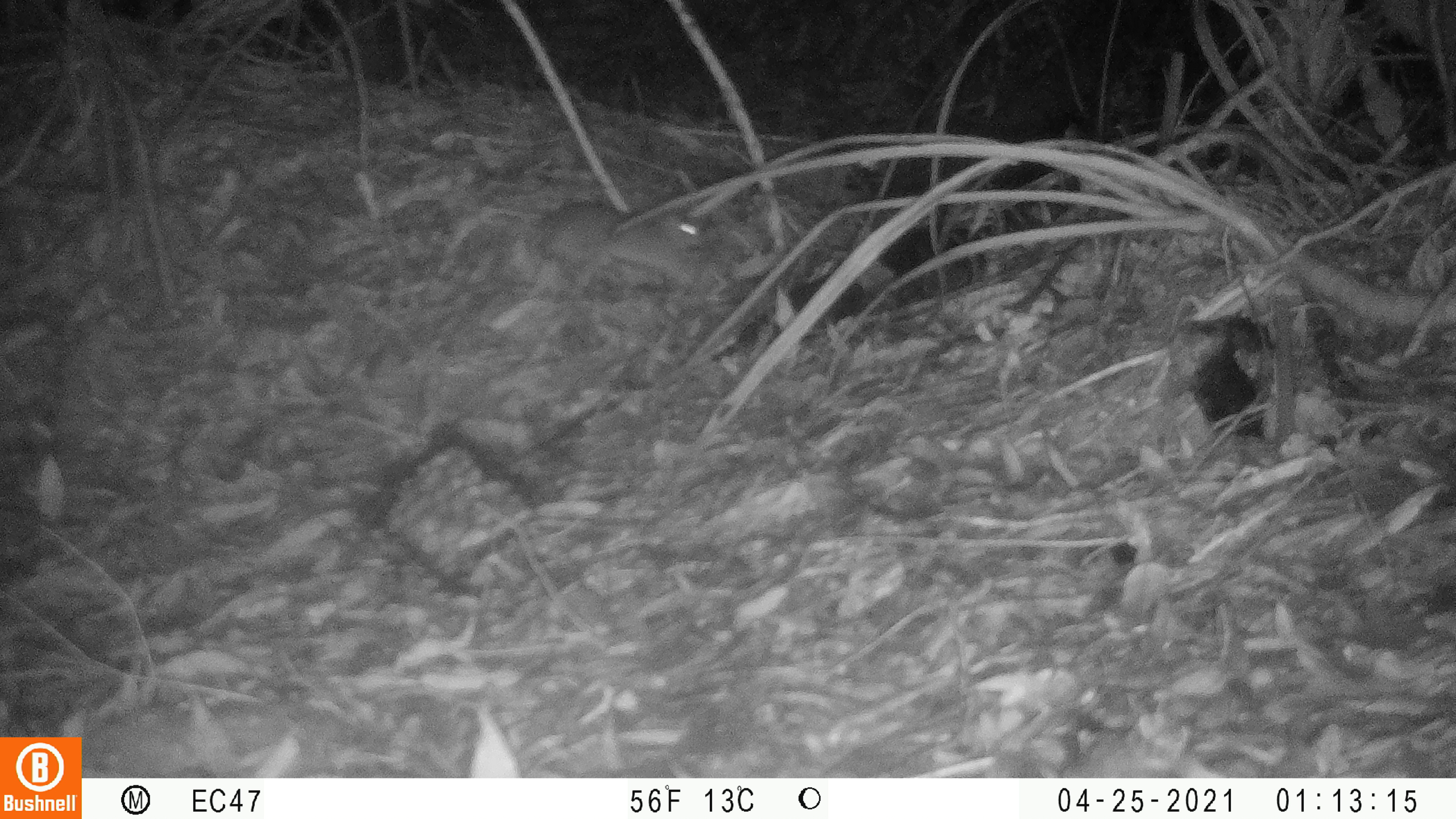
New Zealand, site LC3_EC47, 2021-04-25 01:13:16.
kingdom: Animalia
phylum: Chordata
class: Mammalia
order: Rodentia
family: Muridae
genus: Rattus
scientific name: Rattus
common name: rat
Rat (Rattus).